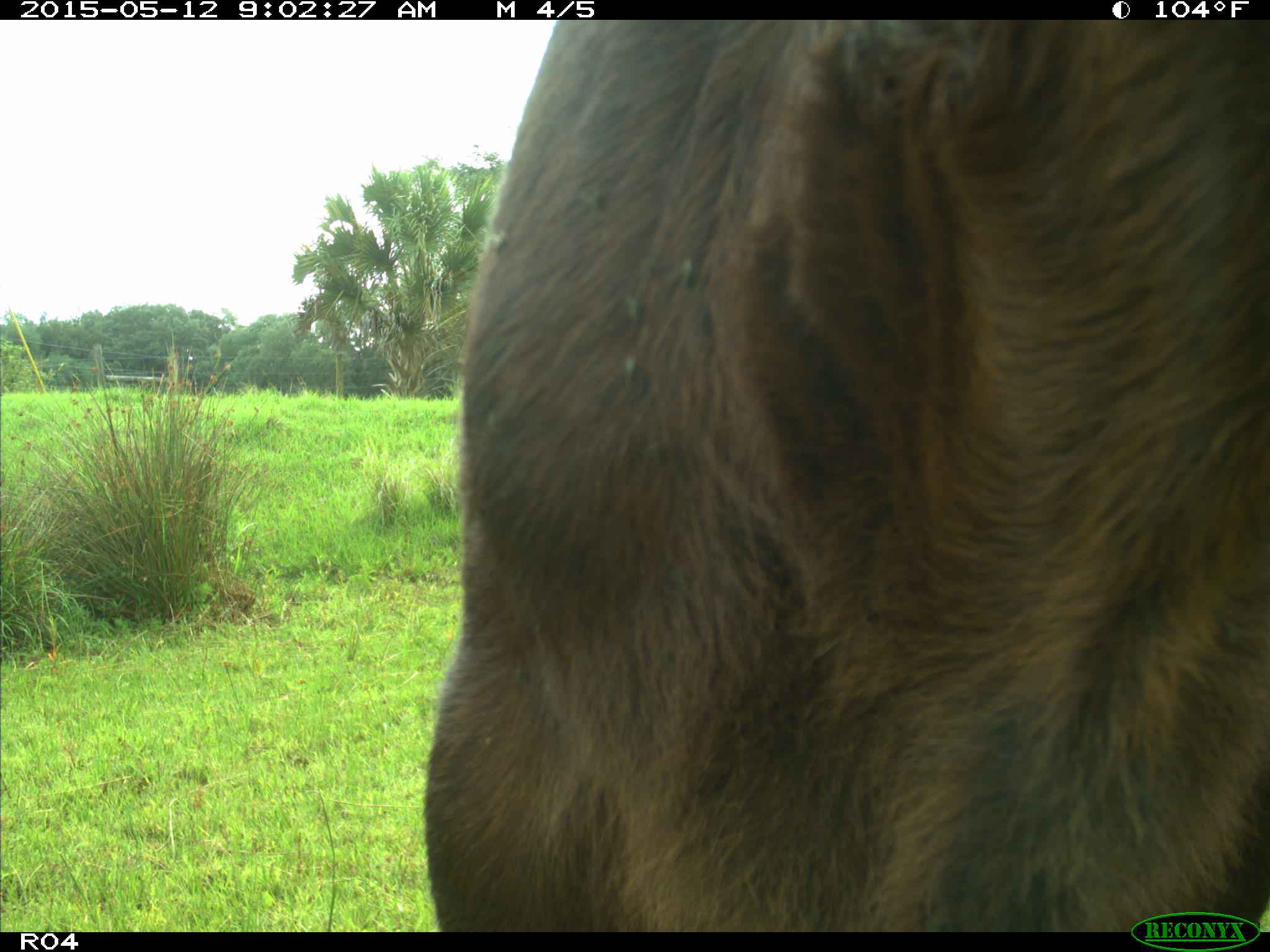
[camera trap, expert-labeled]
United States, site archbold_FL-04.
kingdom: Animalia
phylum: Chordata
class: Mammalia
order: Artiodactyla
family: Bovidae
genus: Bos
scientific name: Bos taurus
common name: domestic cow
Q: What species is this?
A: Bos taurus (domestic cow).